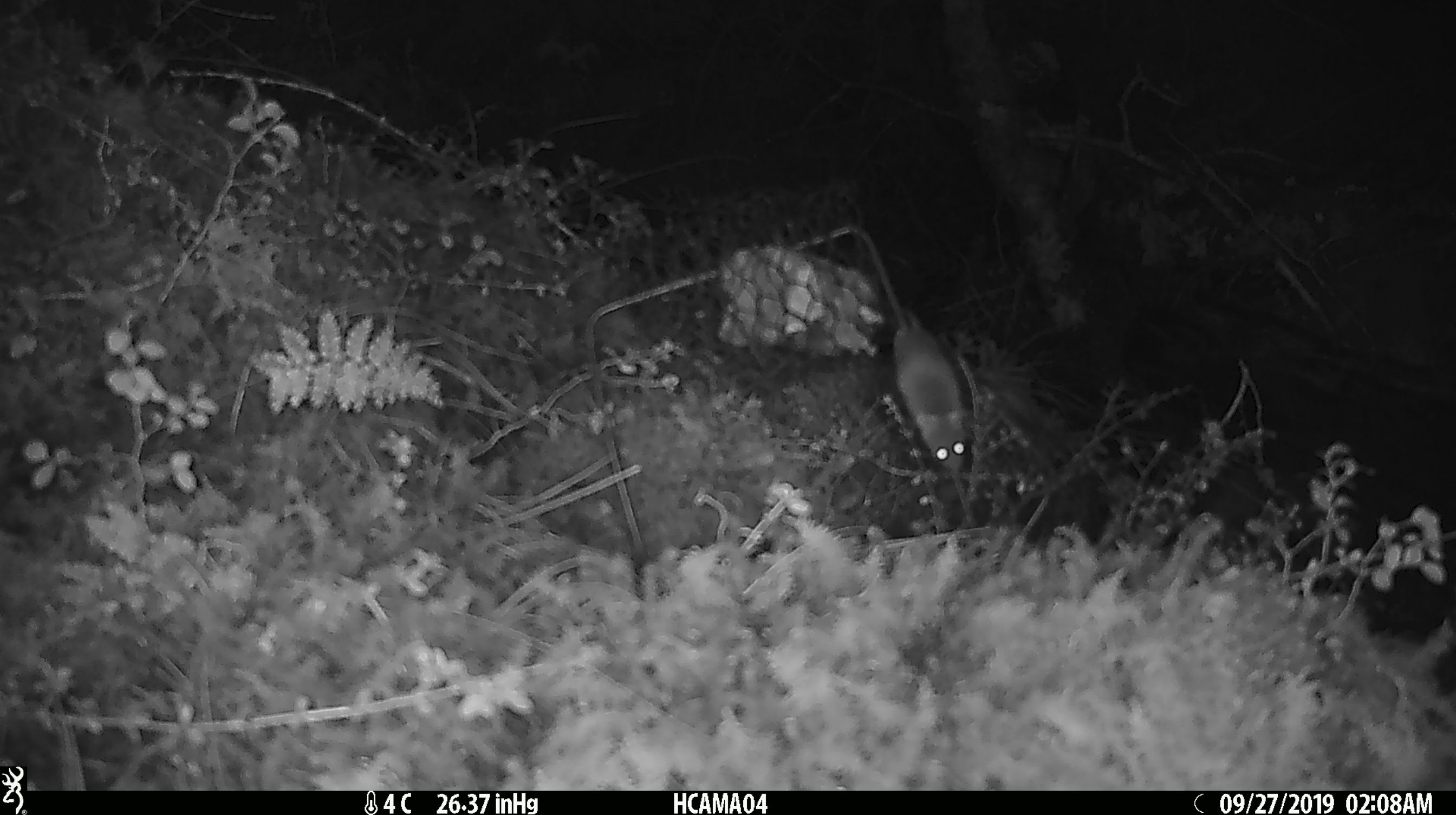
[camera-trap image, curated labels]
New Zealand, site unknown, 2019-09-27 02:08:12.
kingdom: Animalia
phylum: Chordata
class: Mammalia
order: Rodentia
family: Muridae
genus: Mus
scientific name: Mus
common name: mouse